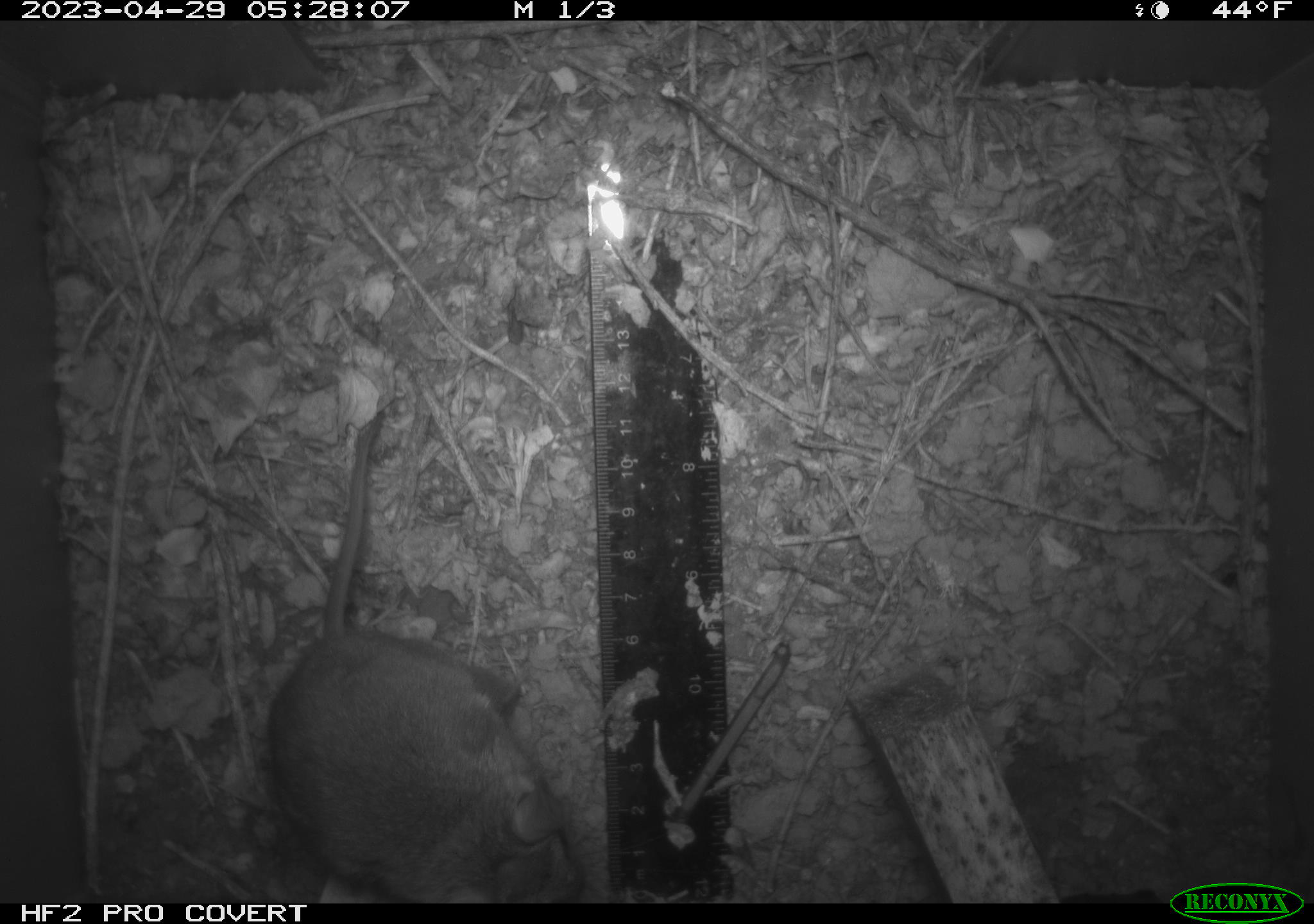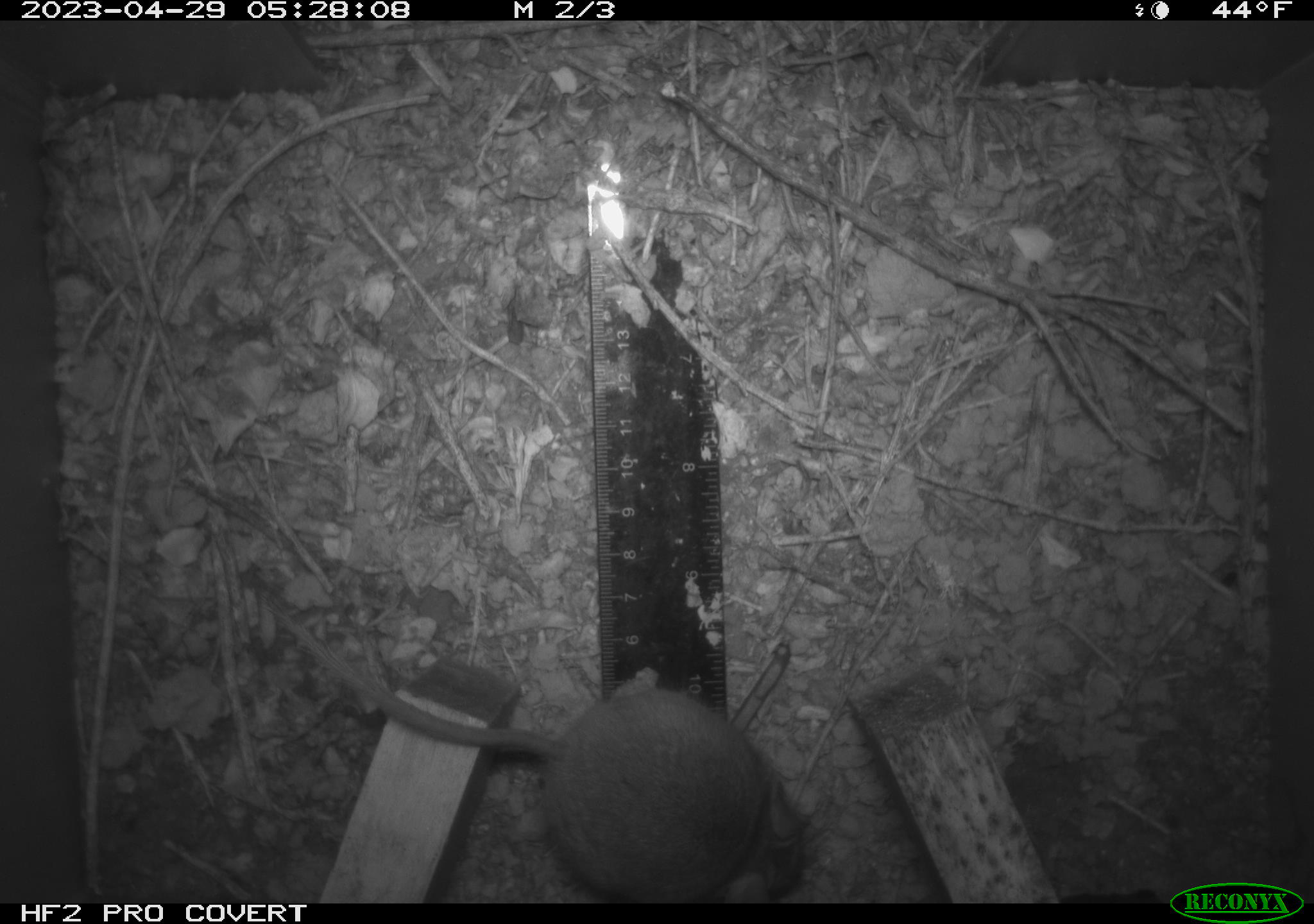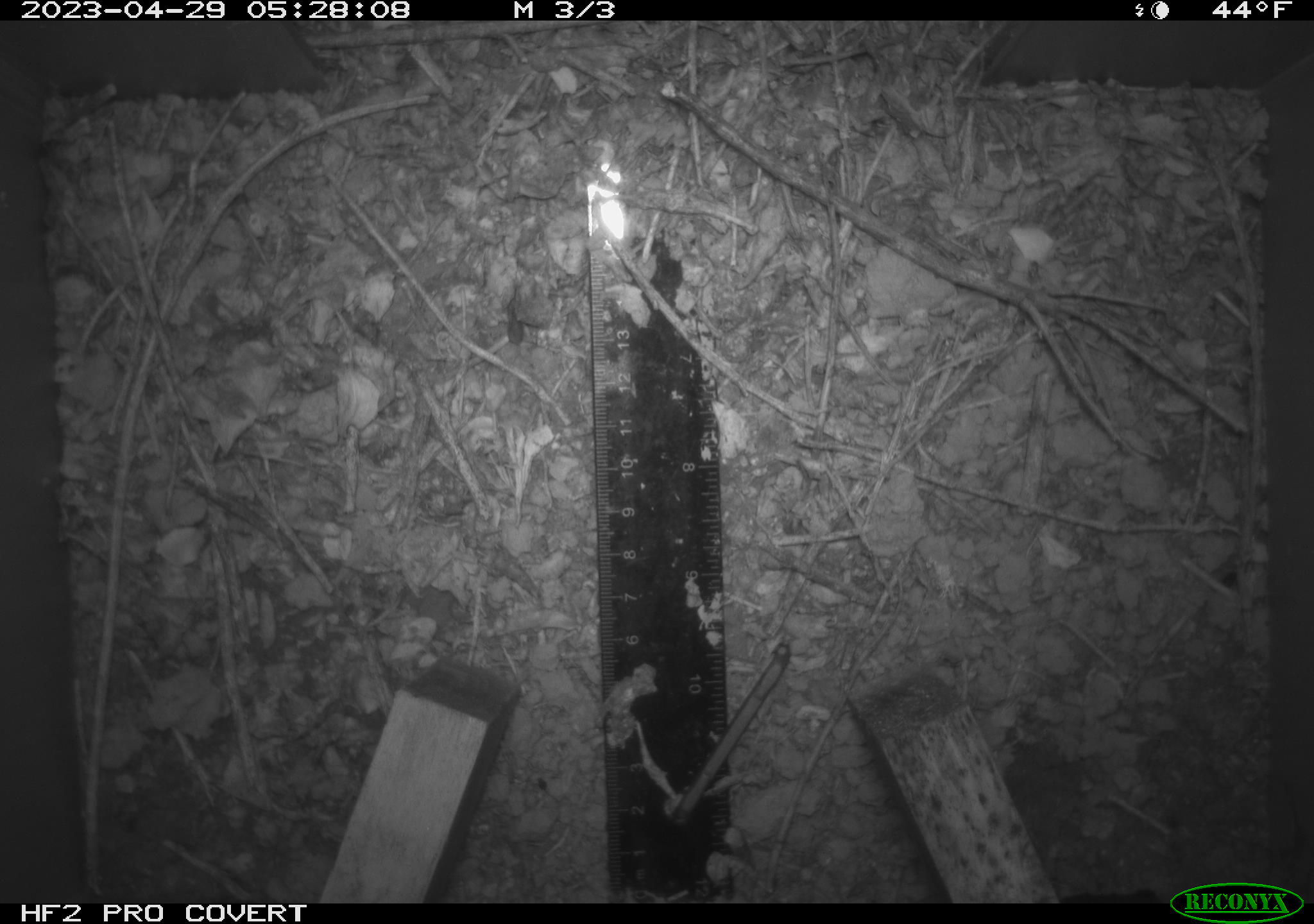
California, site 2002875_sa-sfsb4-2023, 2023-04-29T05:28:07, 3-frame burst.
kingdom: Animalia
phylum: Chordata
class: Mammalia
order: Rodentia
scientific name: Rodentia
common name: mouse species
Mouse species (Rodentia).